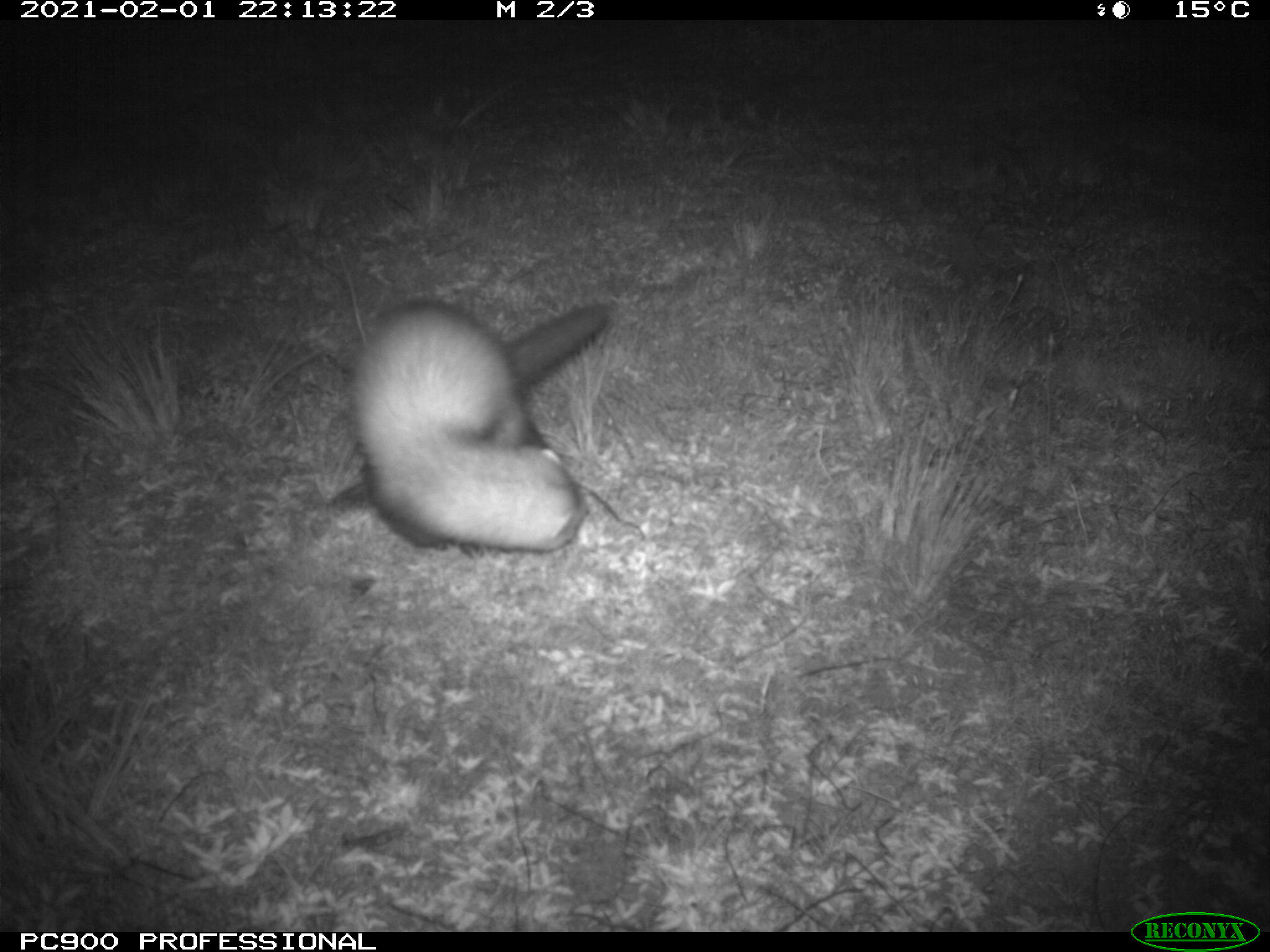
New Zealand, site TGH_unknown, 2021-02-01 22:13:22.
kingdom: Animalia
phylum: Chordata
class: Mammalia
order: Carnivora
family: Mustelidae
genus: Mustela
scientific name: Mustela furo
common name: ferret